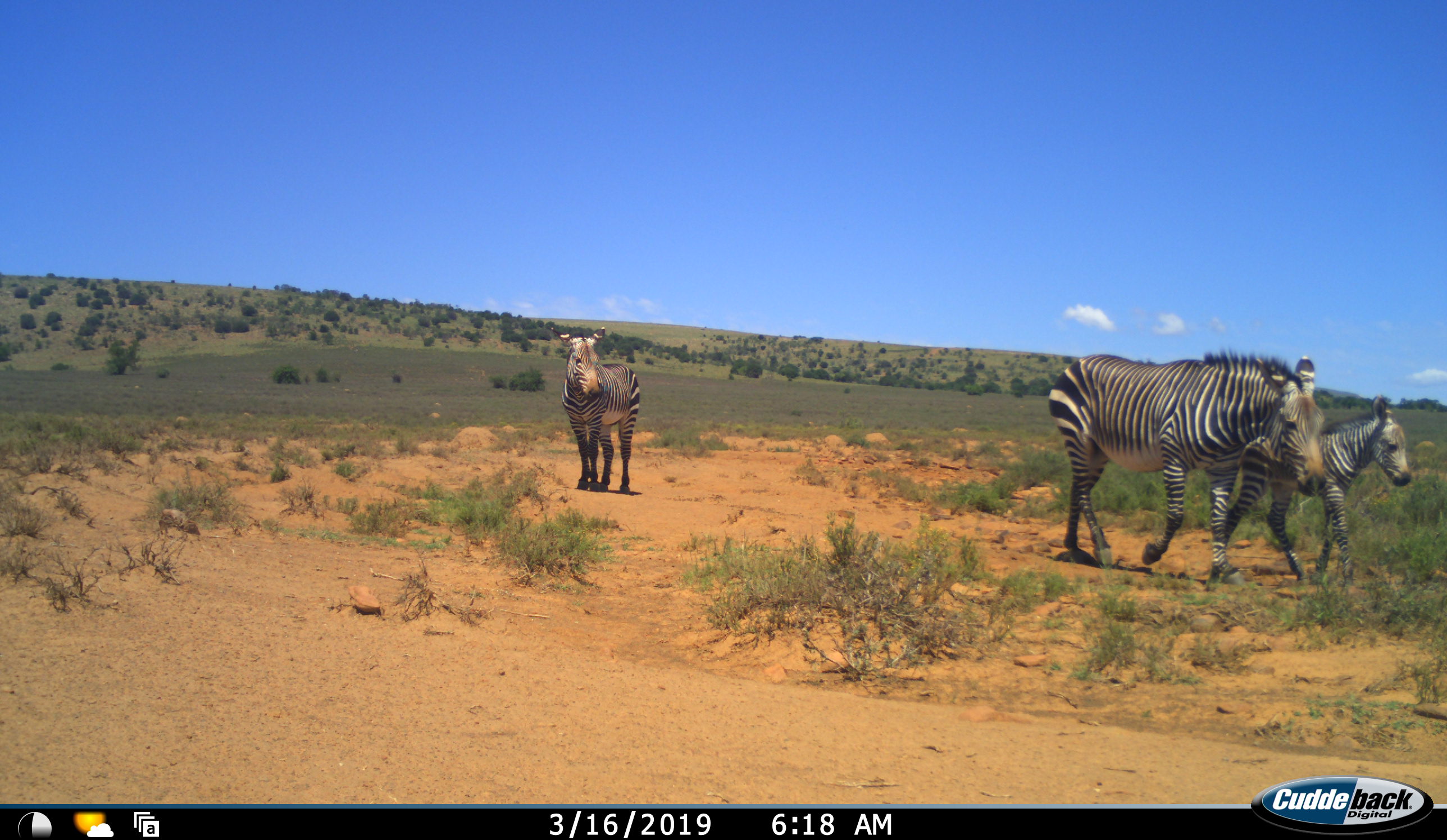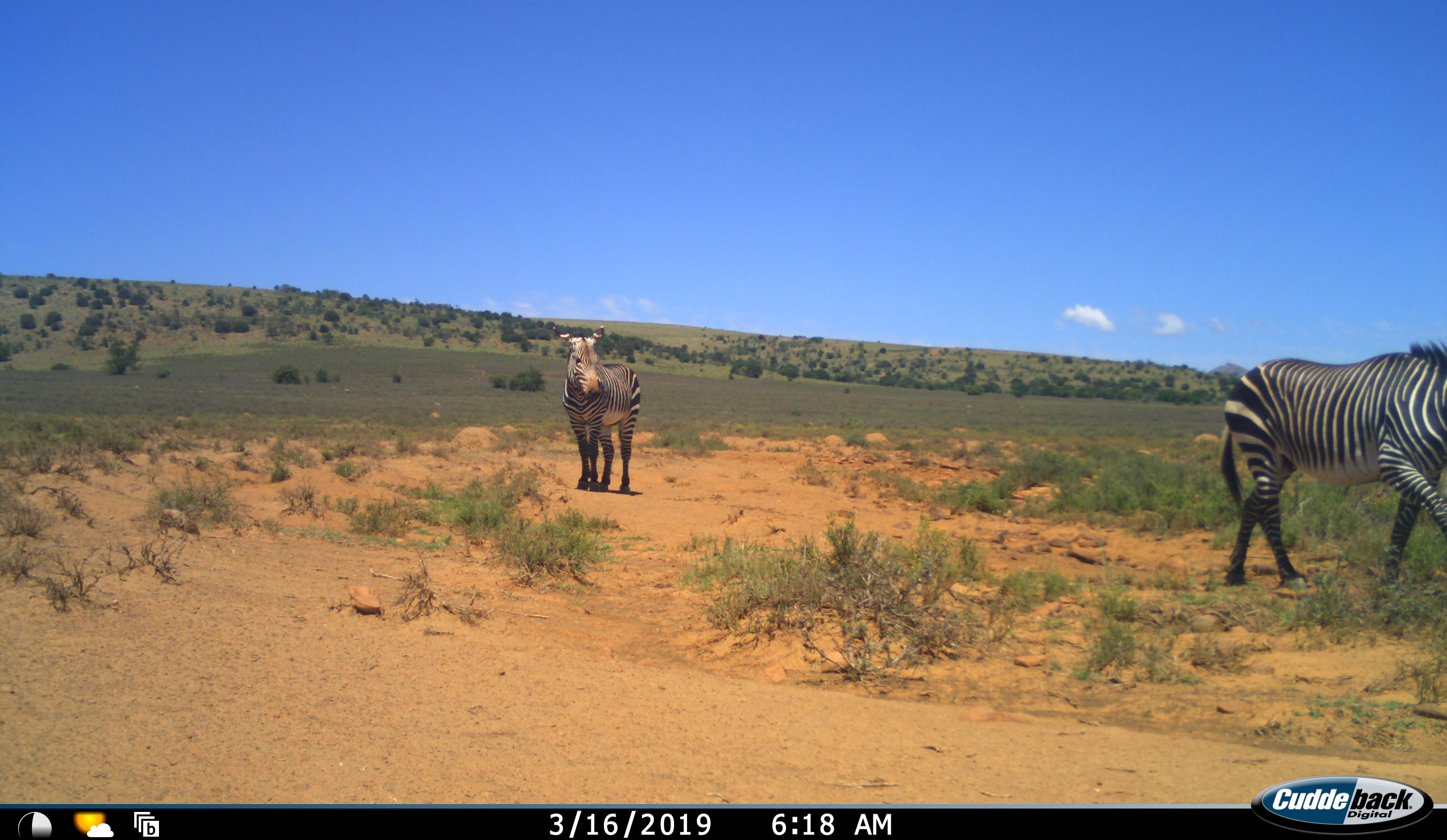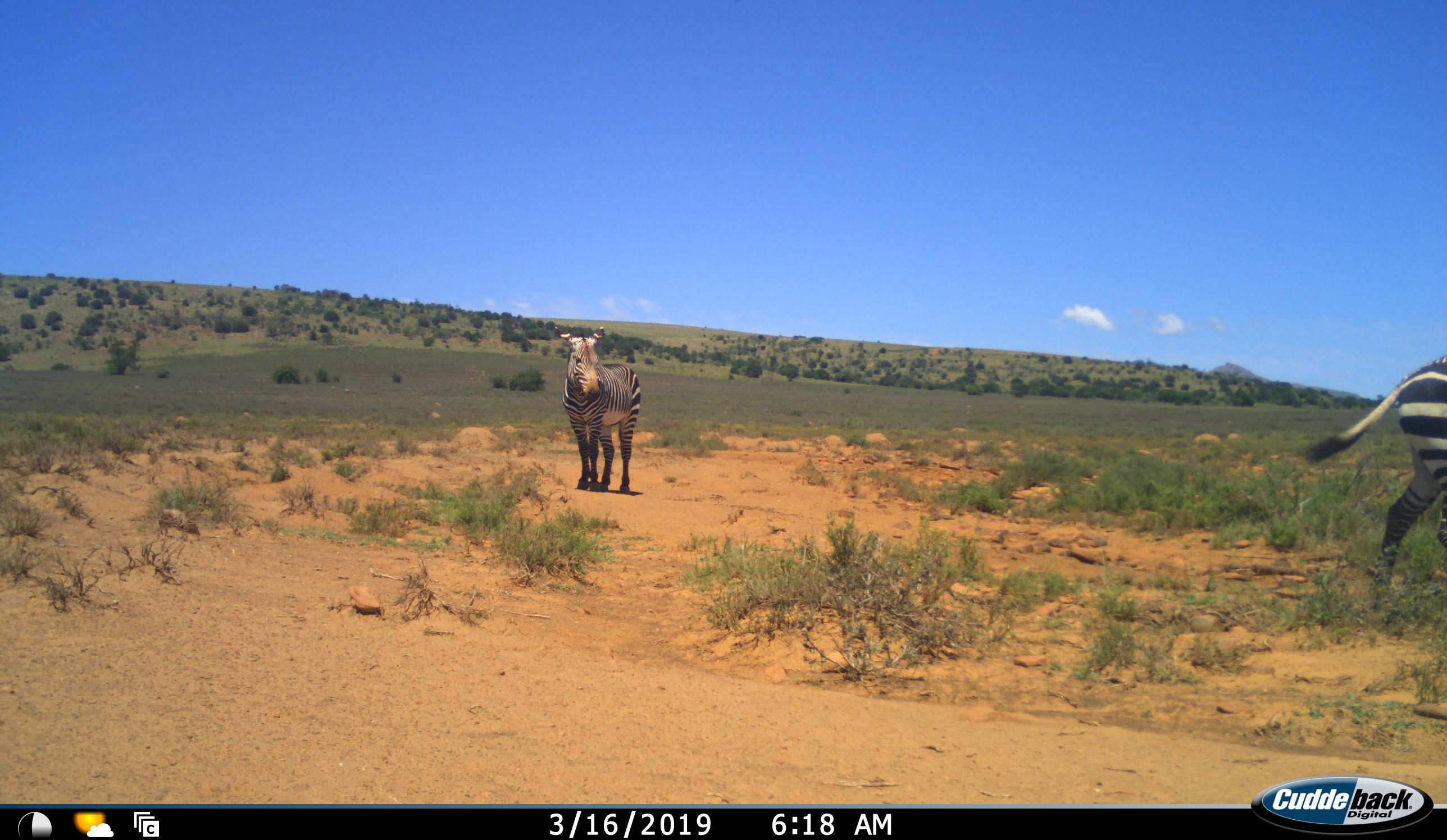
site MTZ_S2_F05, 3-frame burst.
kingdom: Animalia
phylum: Chordata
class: Mammalia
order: Perissodactyla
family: Equidae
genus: Equus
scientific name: Equus zebra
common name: mountain zebra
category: zebramountain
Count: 3.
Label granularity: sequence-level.